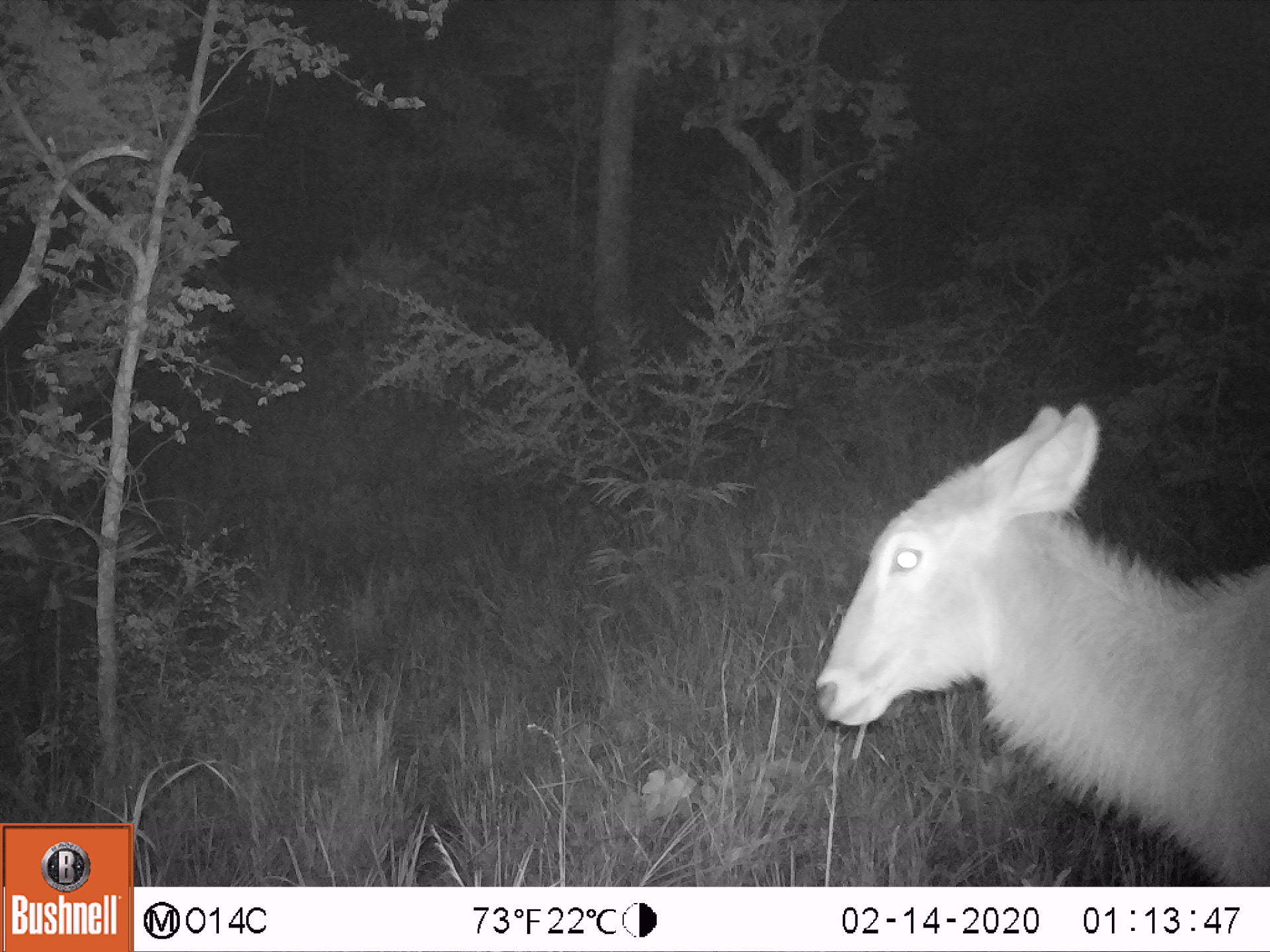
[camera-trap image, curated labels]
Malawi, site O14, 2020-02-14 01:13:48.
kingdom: Animalia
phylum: Chordata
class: Mammalia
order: Artiodactyla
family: Bovidae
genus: Kobus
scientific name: Kobus ellipsiprymnus ellipsiprymnus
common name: common waterbuck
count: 1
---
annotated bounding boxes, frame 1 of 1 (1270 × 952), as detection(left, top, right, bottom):
common waterbuck: detection(818, 388, 1263, 878)